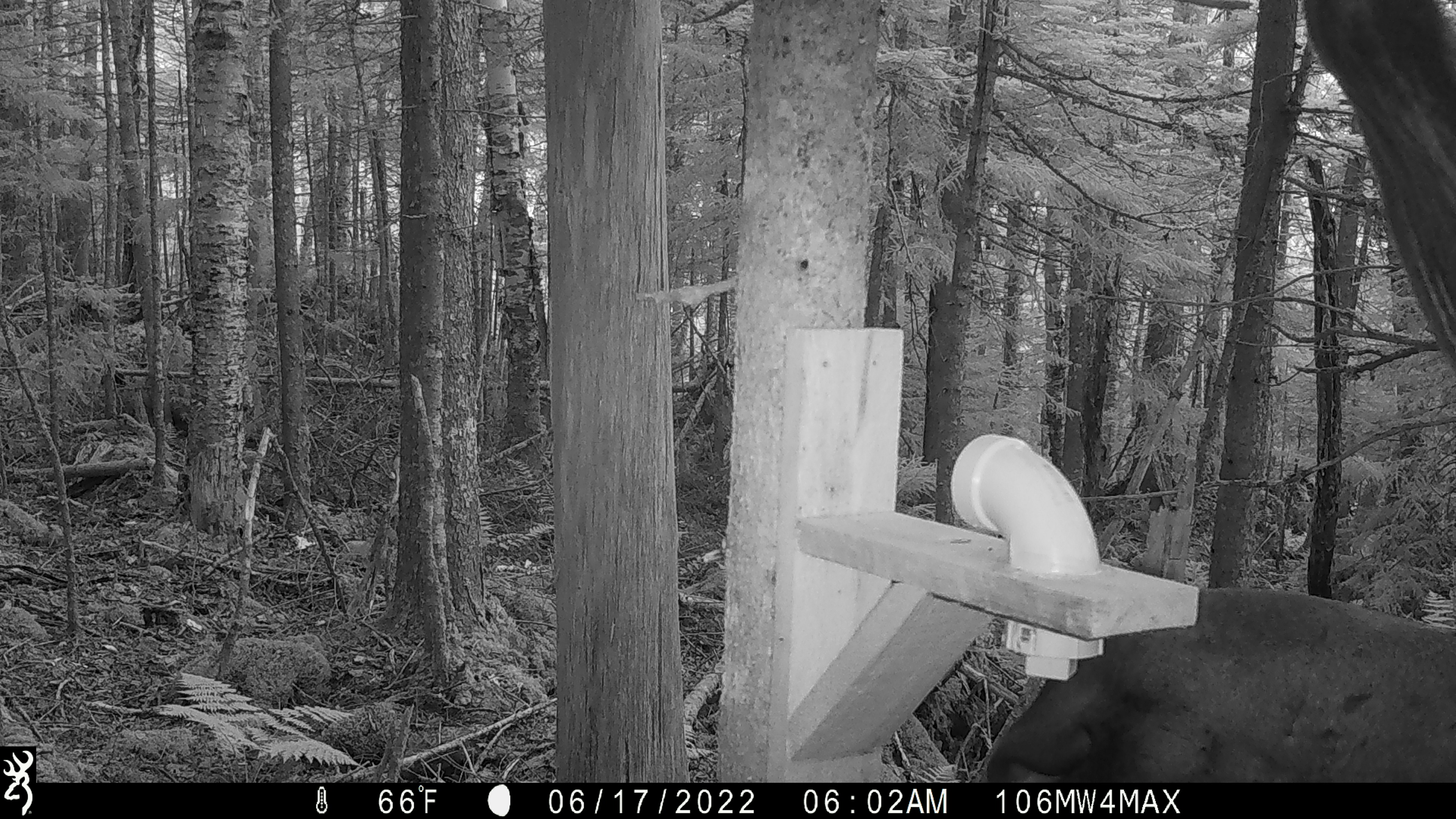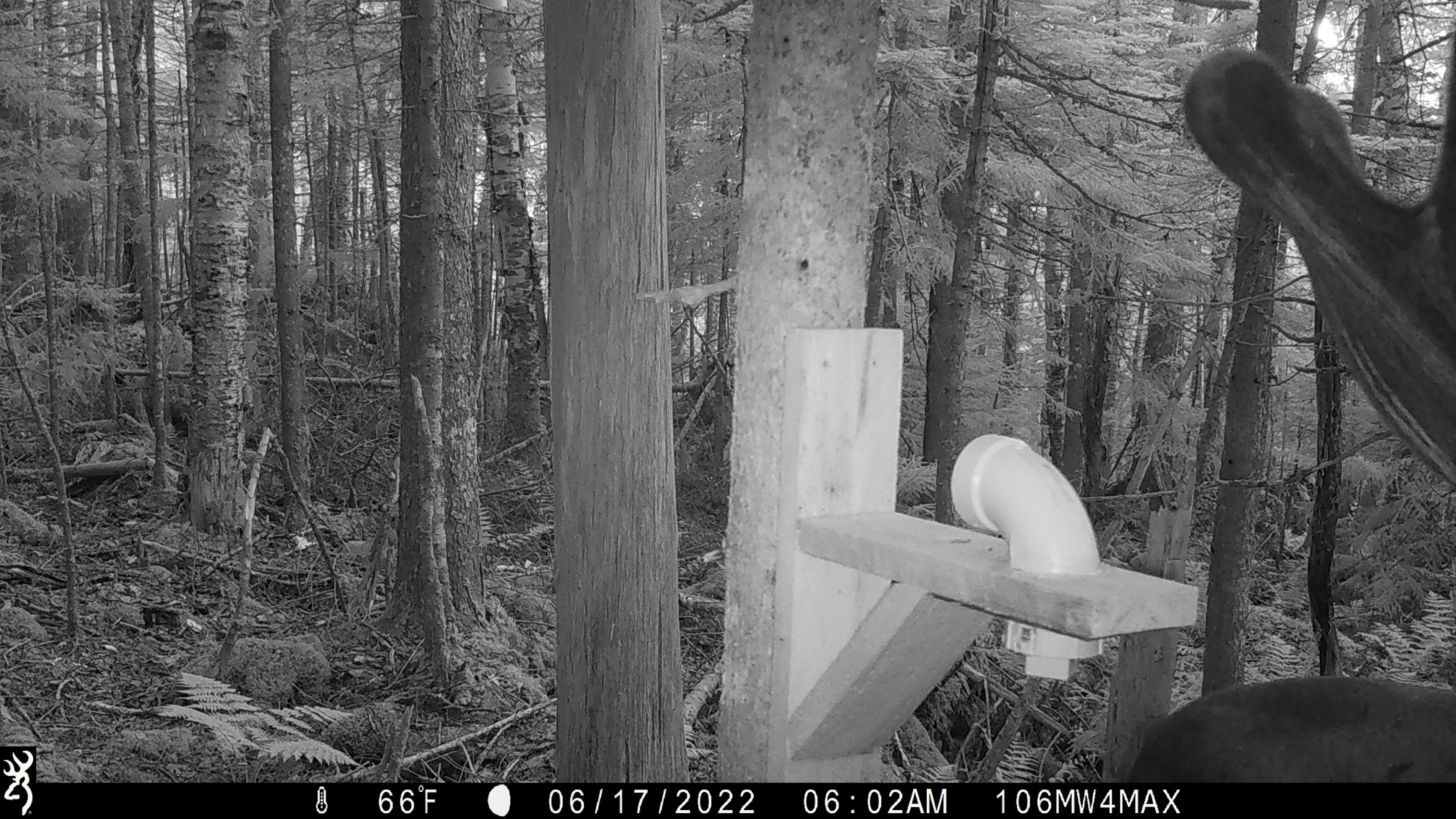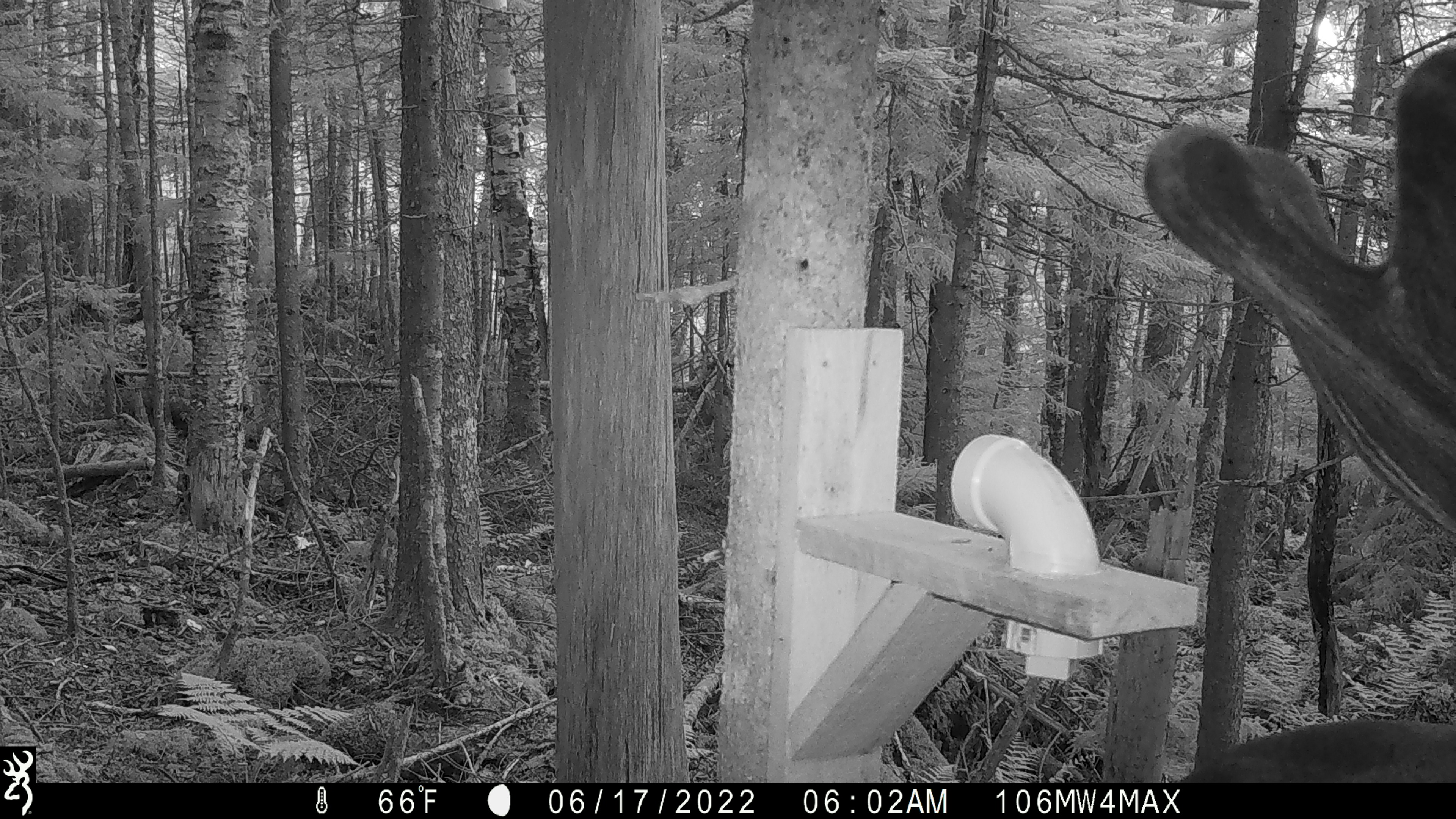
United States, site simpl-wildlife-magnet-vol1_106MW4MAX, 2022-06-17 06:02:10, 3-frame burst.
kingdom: Animalia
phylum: Chordata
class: Mammalia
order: Artiodactyla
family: Cervidae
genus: Alces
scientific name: Alces alces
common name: moose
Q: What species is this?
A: Moose (Alces alces).